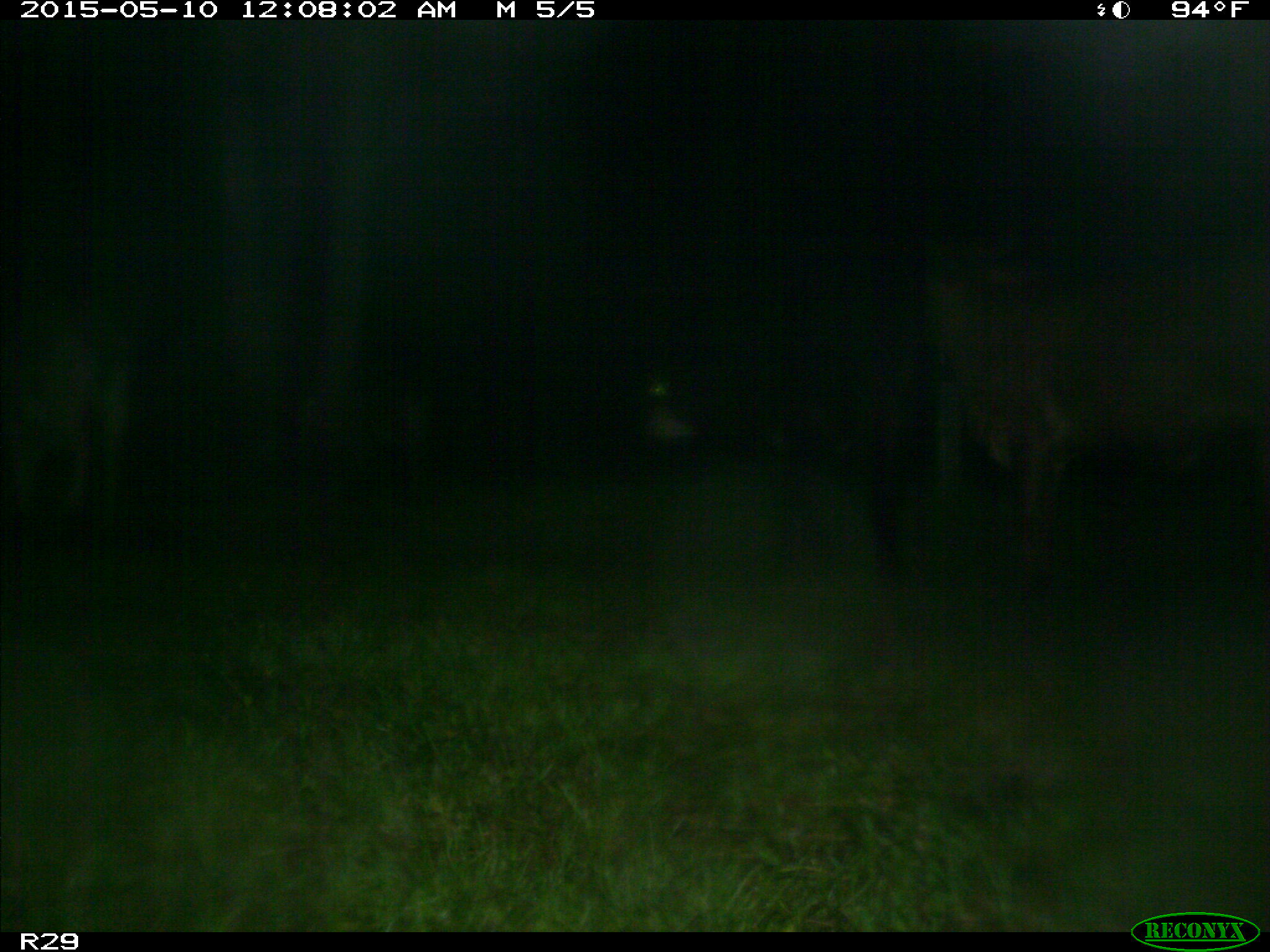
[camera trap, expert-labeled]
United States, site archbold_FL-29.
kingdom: Animalia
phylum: Chordata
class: Mammalia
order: Artiodactyla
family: Bovidae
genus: Bos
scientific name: Bos taurus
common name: domestic cow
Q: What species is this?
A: Bos taurus (domestic cow).